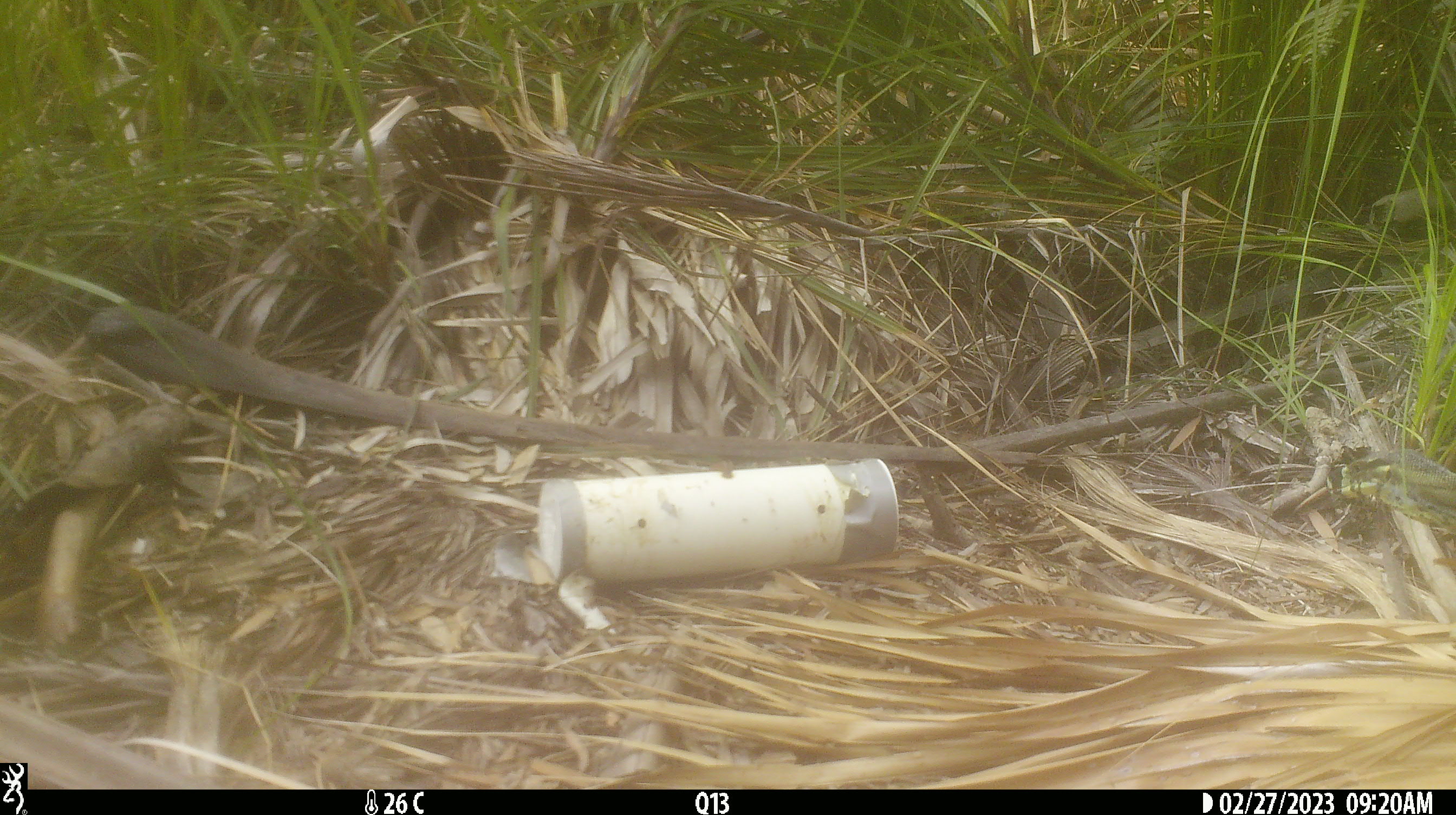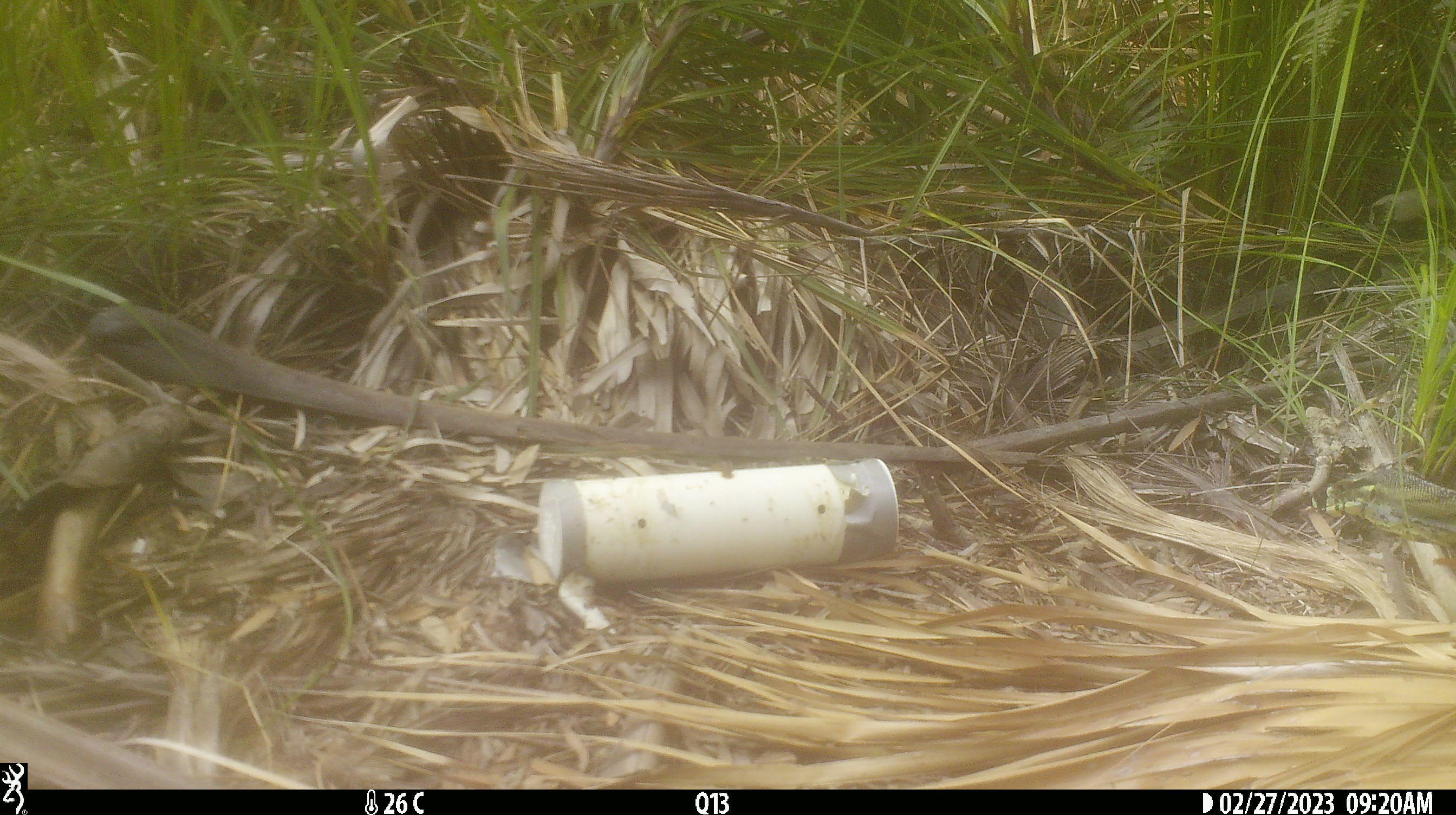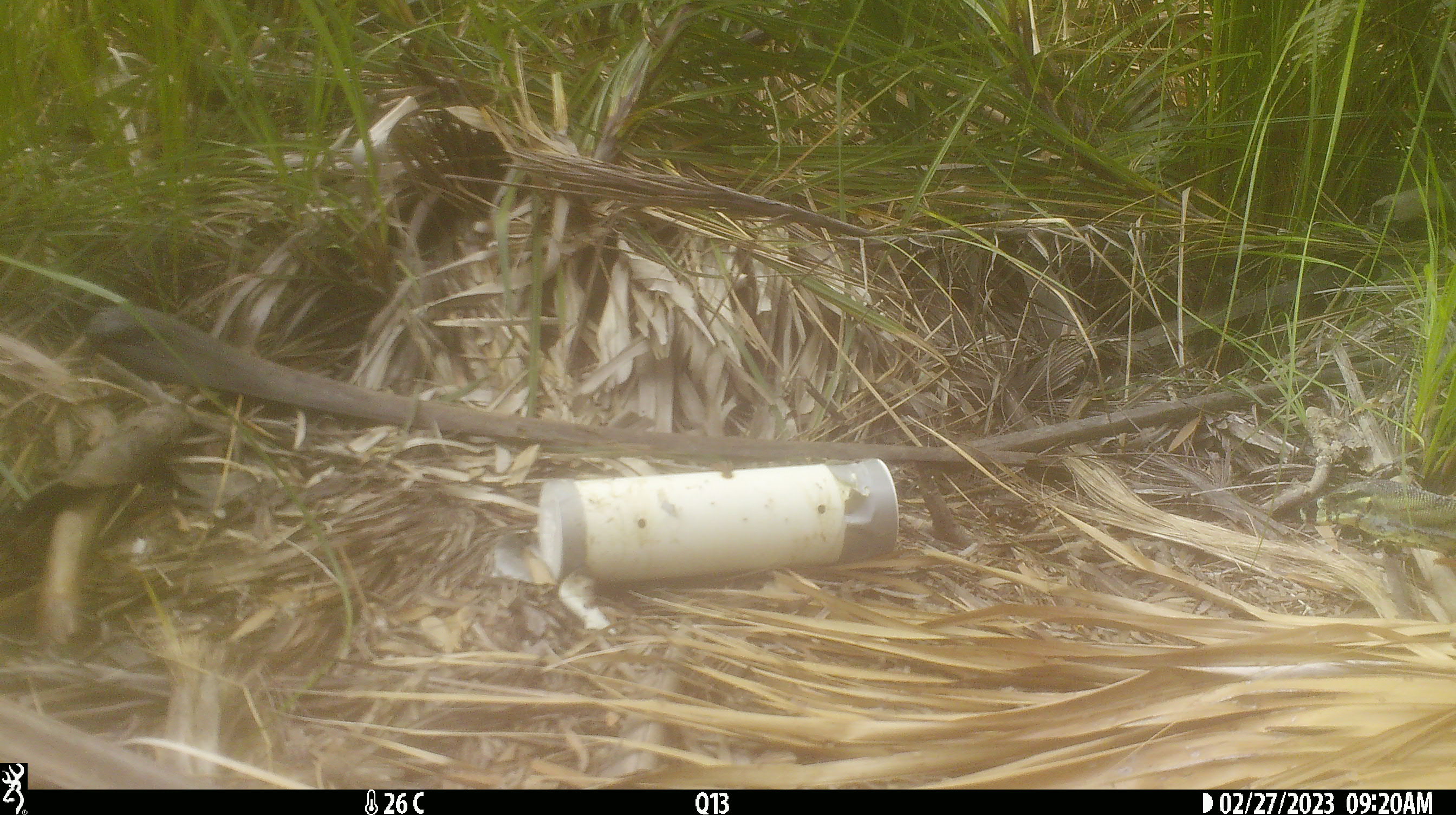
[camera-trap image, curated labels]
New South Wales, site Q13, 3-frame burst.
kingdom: Animalia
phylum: Chordata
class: Reptilia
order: Squamata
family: Varanidae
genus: Varanus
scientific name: Varanus varius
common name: lace monitor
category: goanna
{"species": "goanna (lace monitor) (Varanus varius)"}